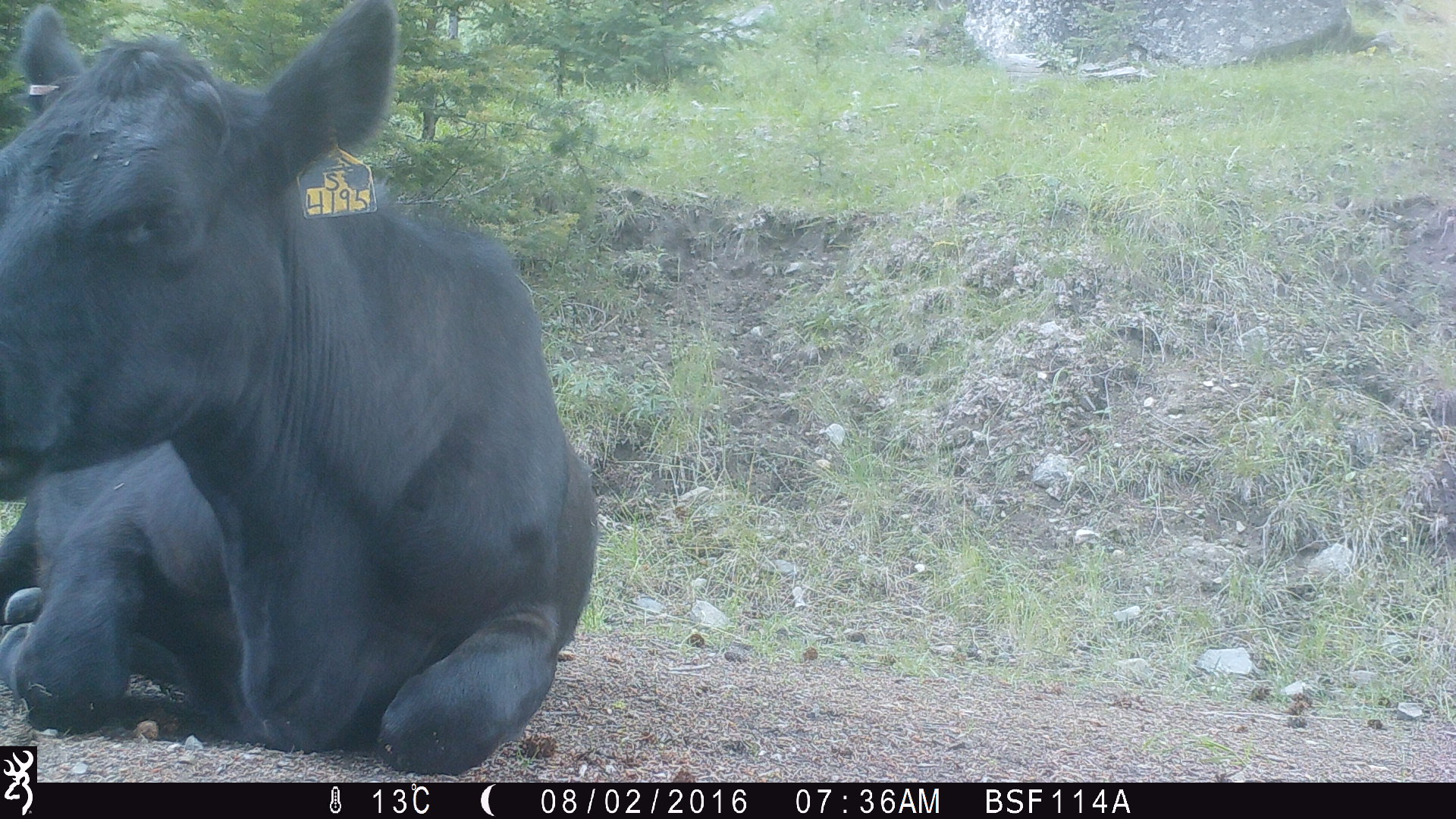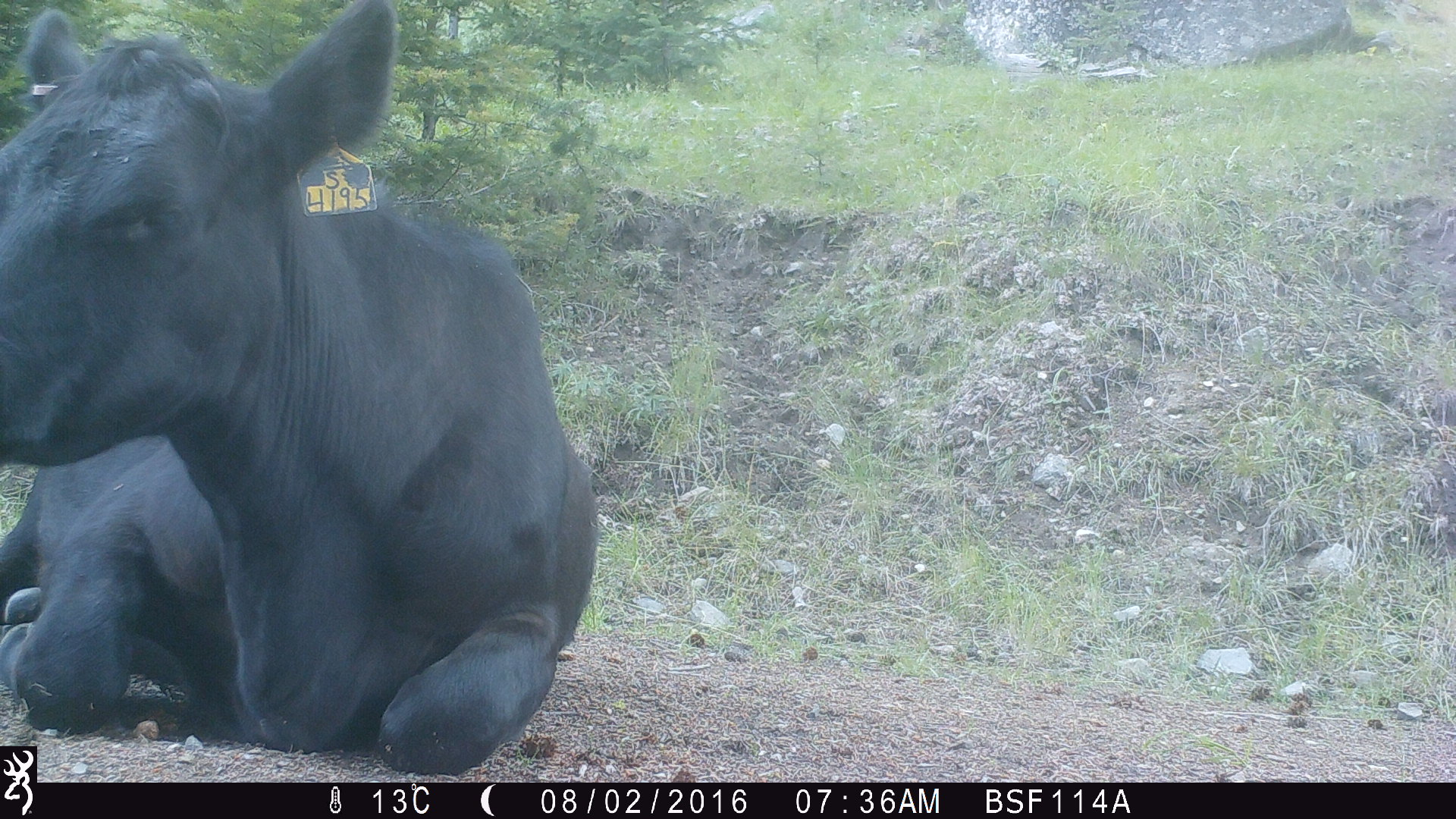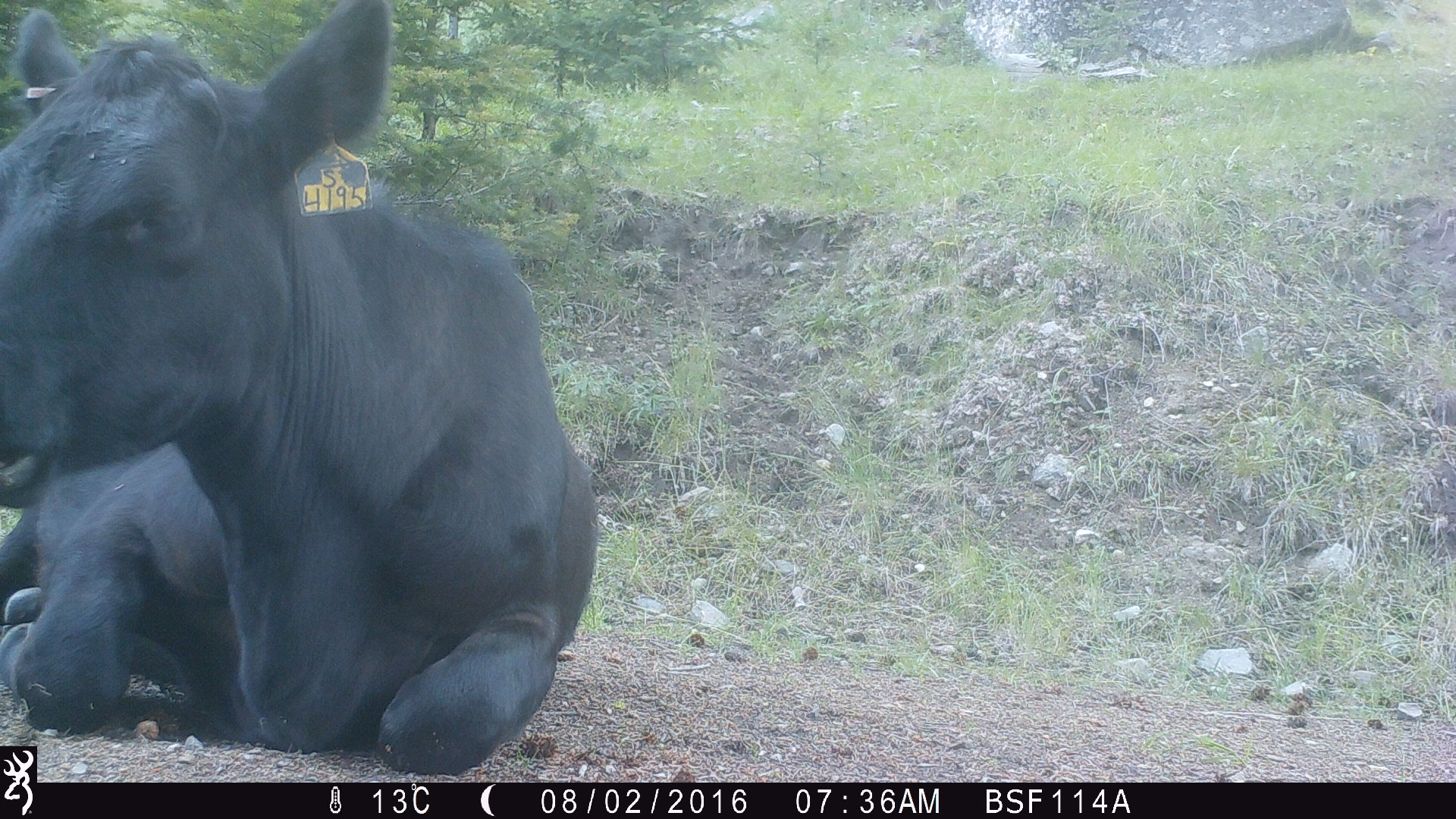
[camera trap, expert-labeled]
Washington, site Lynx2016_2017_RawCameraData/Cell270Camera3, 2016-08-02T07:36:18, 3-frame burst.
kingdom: Animalia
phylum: Chordata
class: Mammalia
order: Artiodactyla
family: Bovidae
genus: Bos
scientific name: Bos taurus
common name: domestic cattle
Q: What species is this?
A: Domestic cattle (Bos taurus).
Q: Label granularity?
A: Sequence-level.